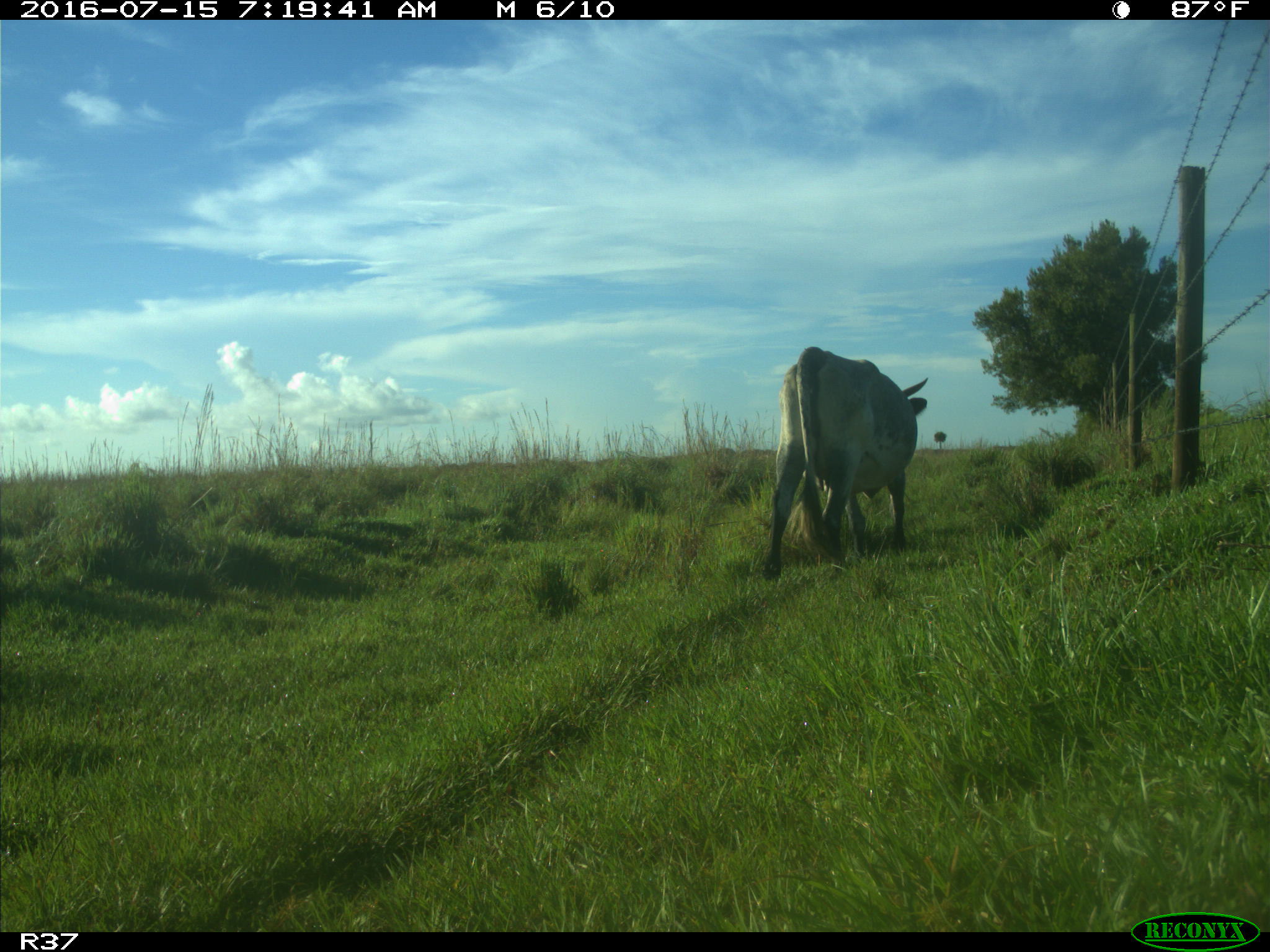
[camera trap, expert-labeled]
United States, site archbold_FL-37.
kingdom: Animalia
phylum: Chordata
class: Mammalia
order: Artiodactyla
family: Bovidae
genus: Bos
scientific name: Bos taurus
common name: domestic cow